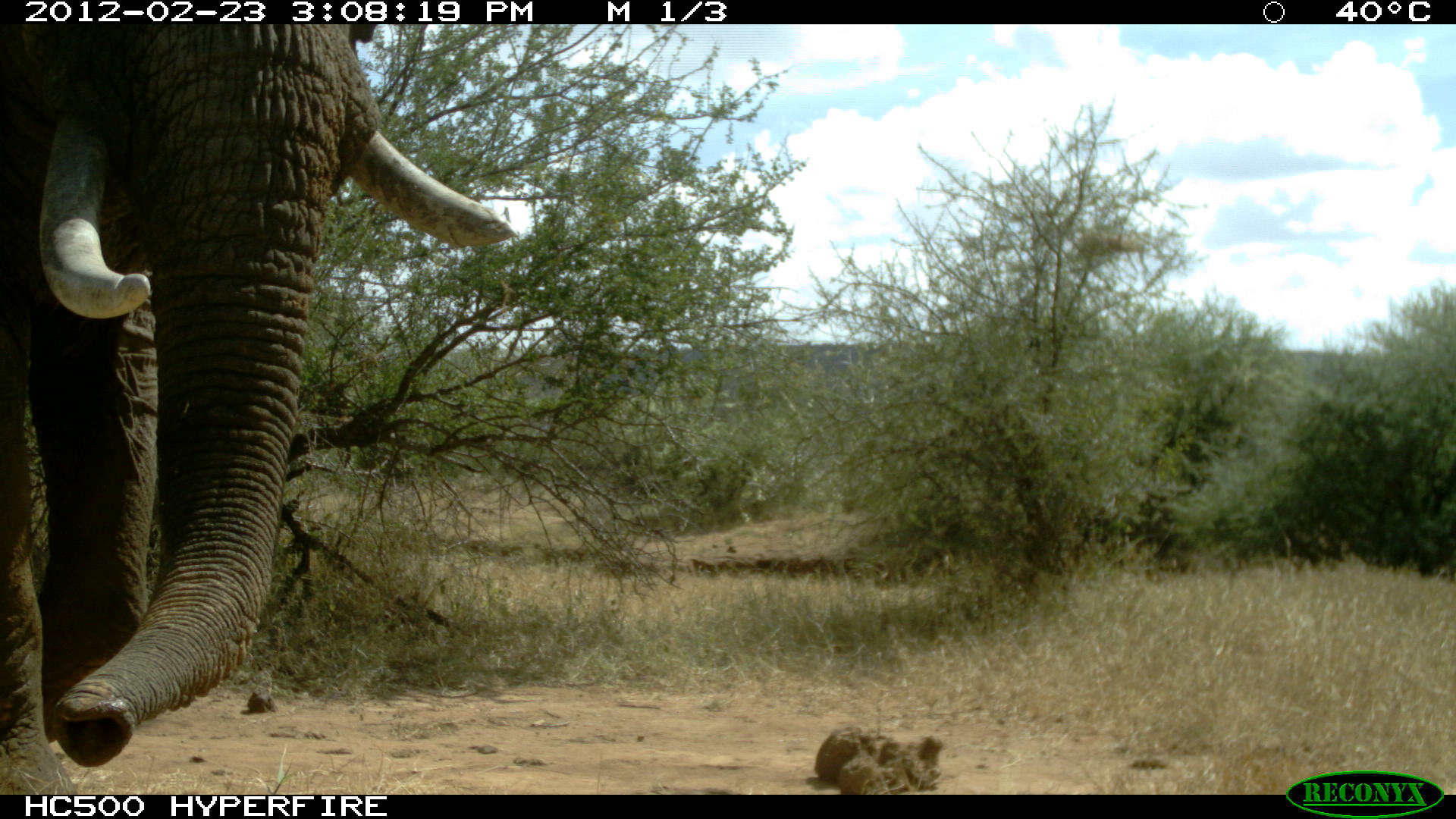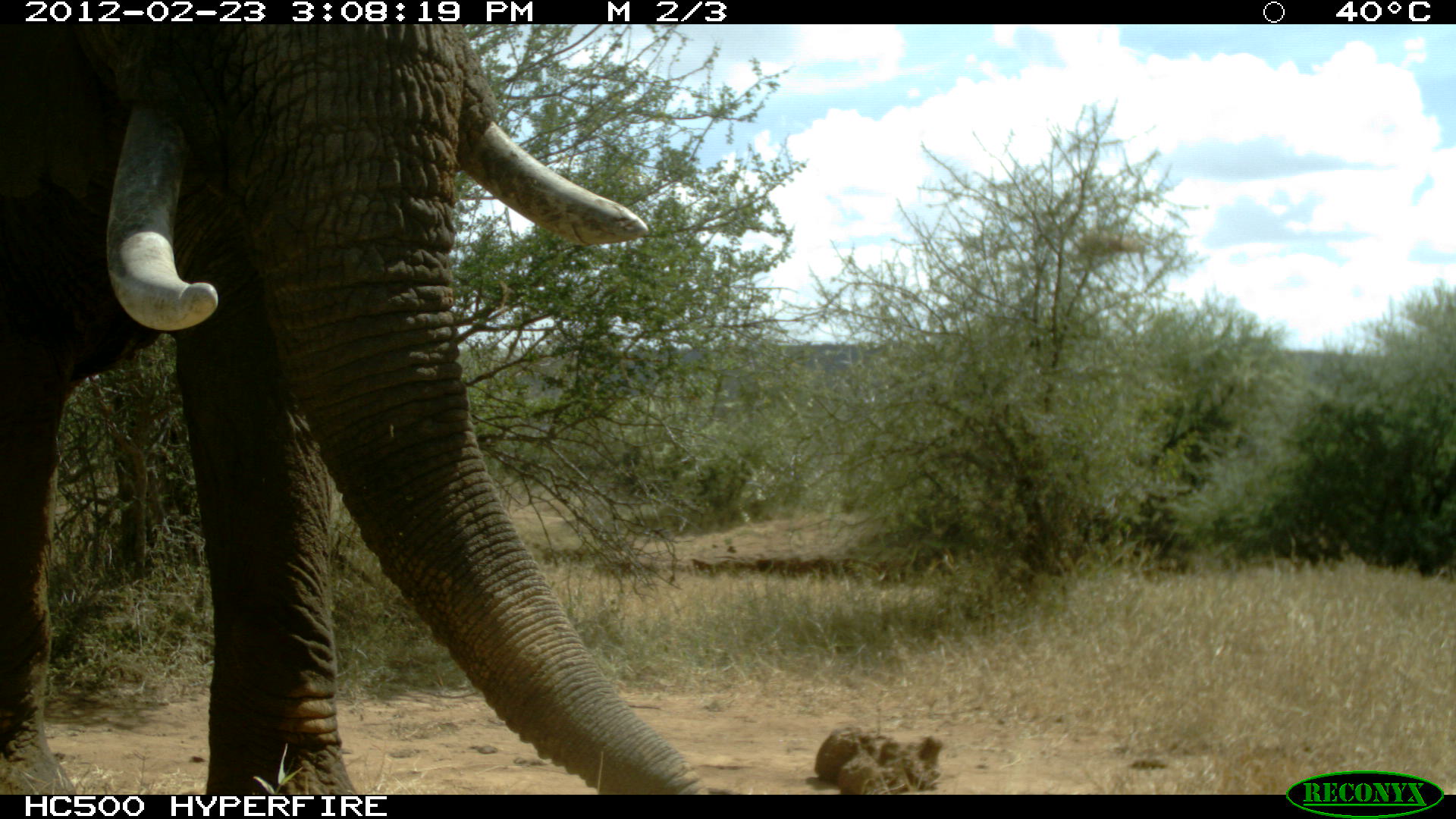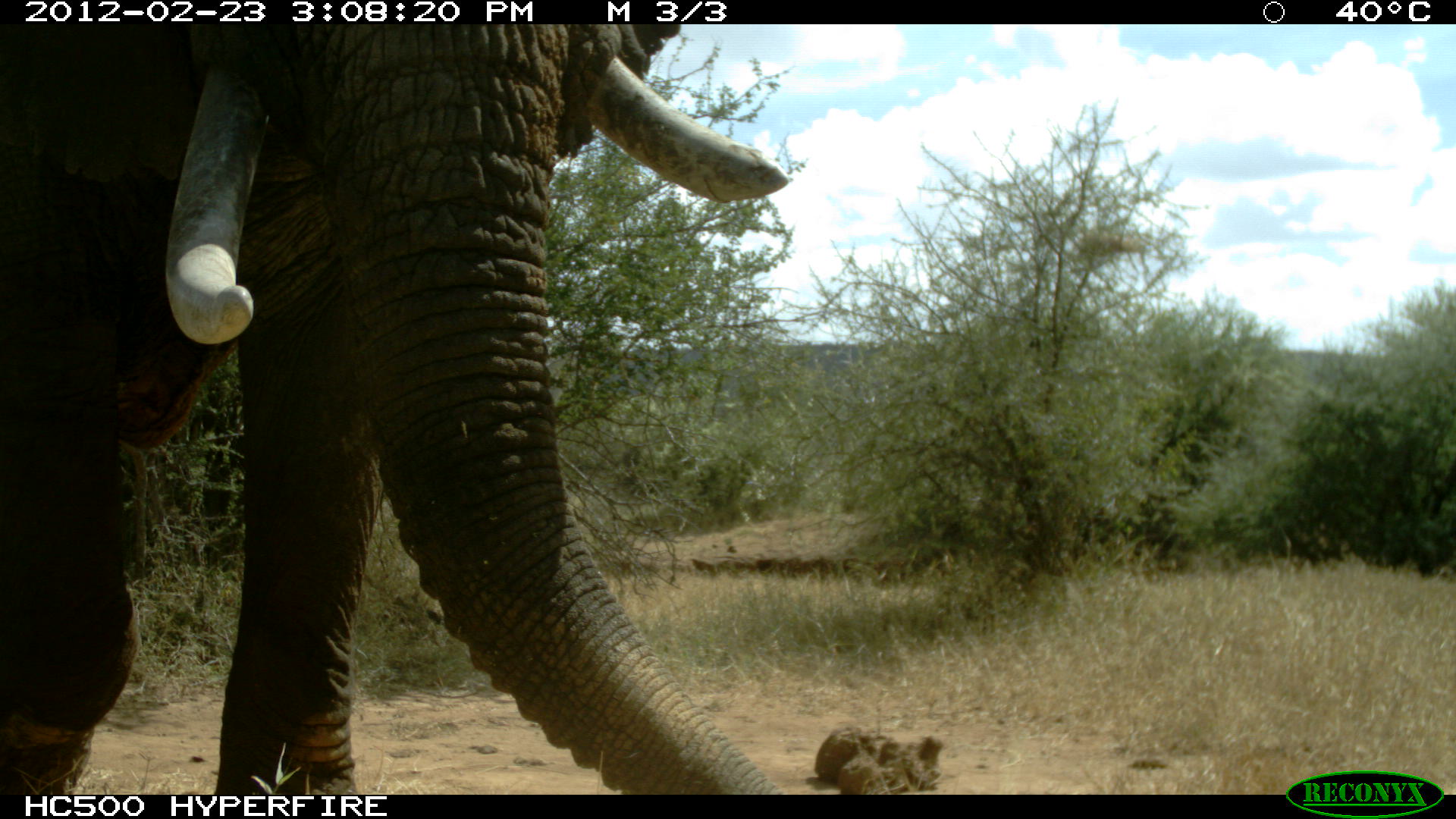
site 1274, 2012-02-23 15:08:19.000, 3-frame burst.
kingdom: Animalia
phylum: Chordata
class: Mammalia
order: Proboscidea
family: Elephantidae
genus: Loxodonta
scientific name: Loxodonta africana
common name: african bush elephant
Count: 1.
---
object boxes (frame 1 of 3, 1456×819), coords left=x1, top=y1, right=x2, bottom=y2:
loxodonta africana: left=0, top=21, right=515, bottom=792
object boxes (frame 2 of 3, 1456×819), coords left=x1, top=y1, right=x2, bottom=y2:
loxodonta africana: left=0, top=23, right=708, bottom=792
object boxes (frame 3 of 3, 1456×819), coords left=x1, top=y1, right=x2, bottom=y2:
loxodonta africana: left=0, top=21, right=800, bottom=793